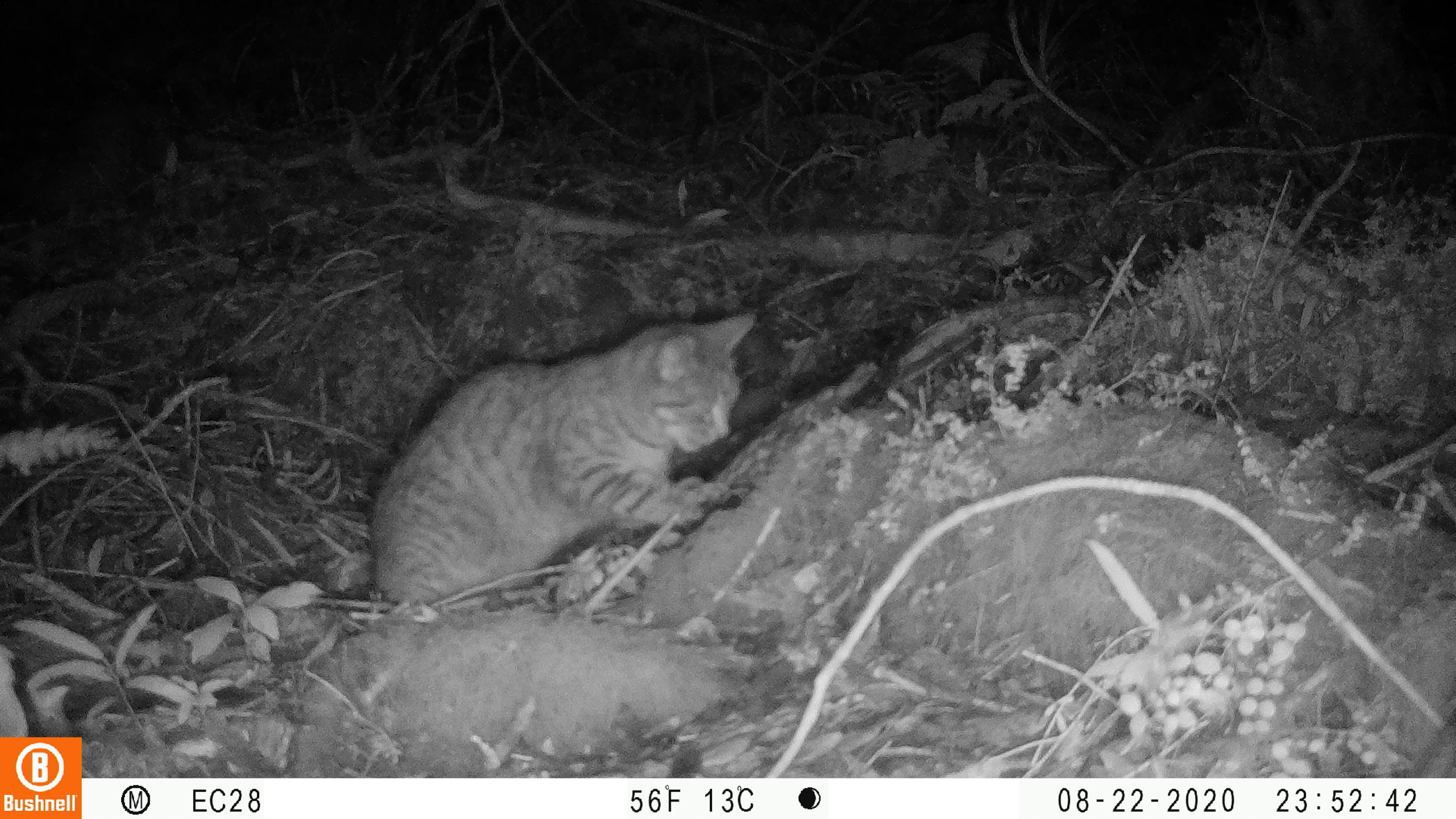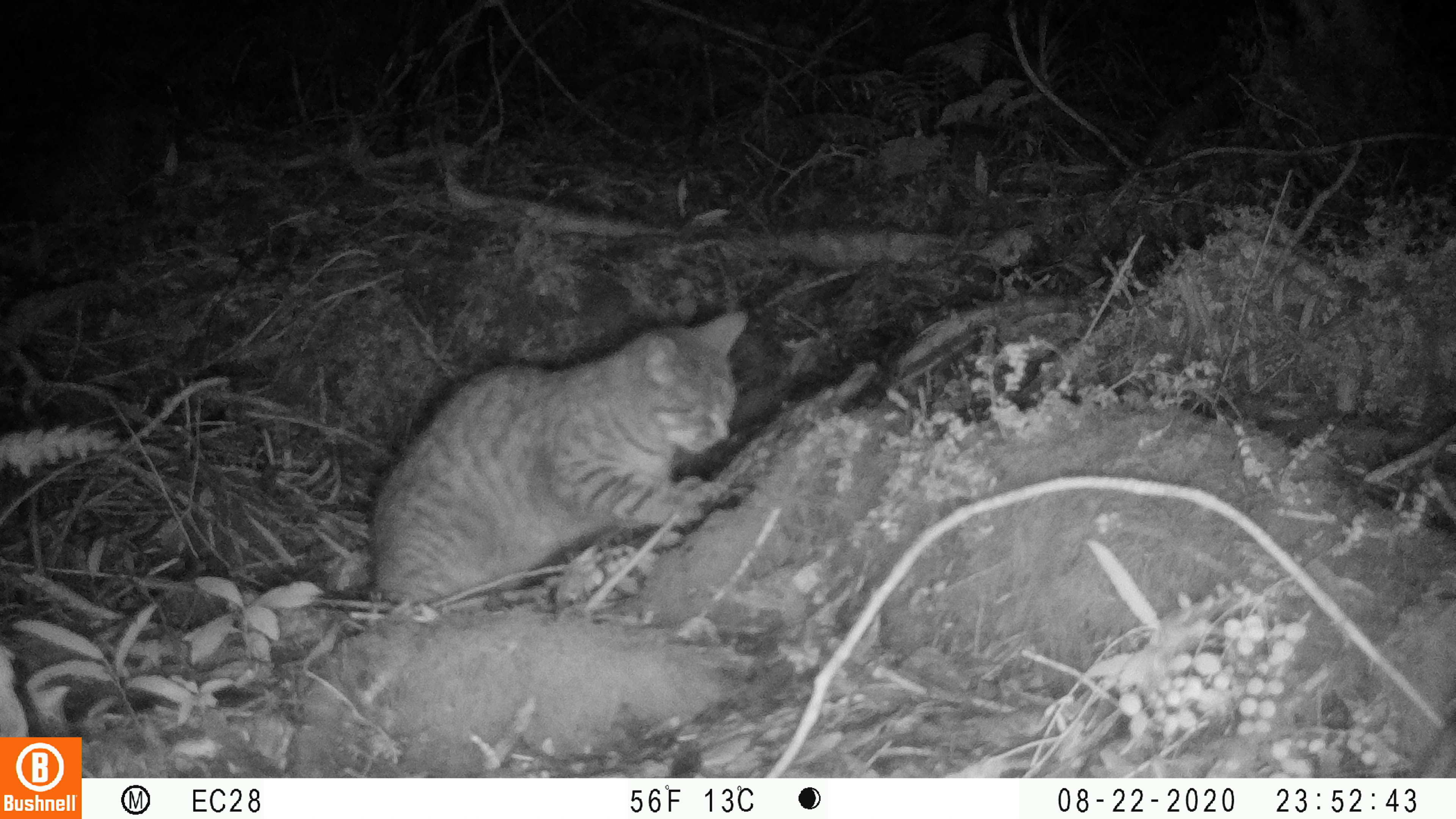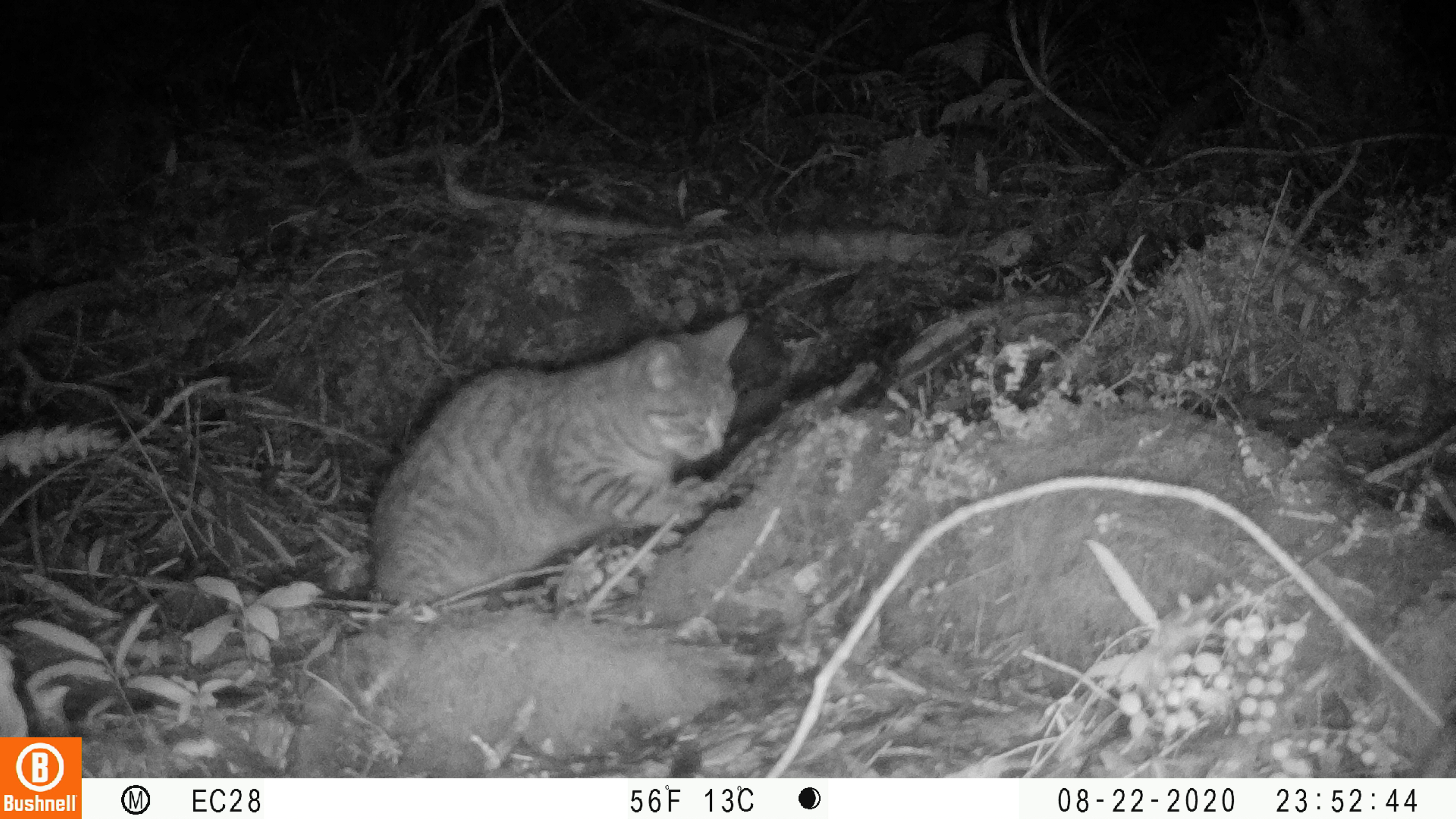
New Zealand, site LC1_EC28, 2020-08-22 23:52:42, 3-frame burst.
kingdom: Animalia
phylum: Chordata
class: Mammalia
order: Carnivora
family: Felidae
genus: Felis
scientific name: Felis catus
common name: domestic cat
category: cat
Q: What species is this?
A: Cat (domestic cat) (Felis catus).